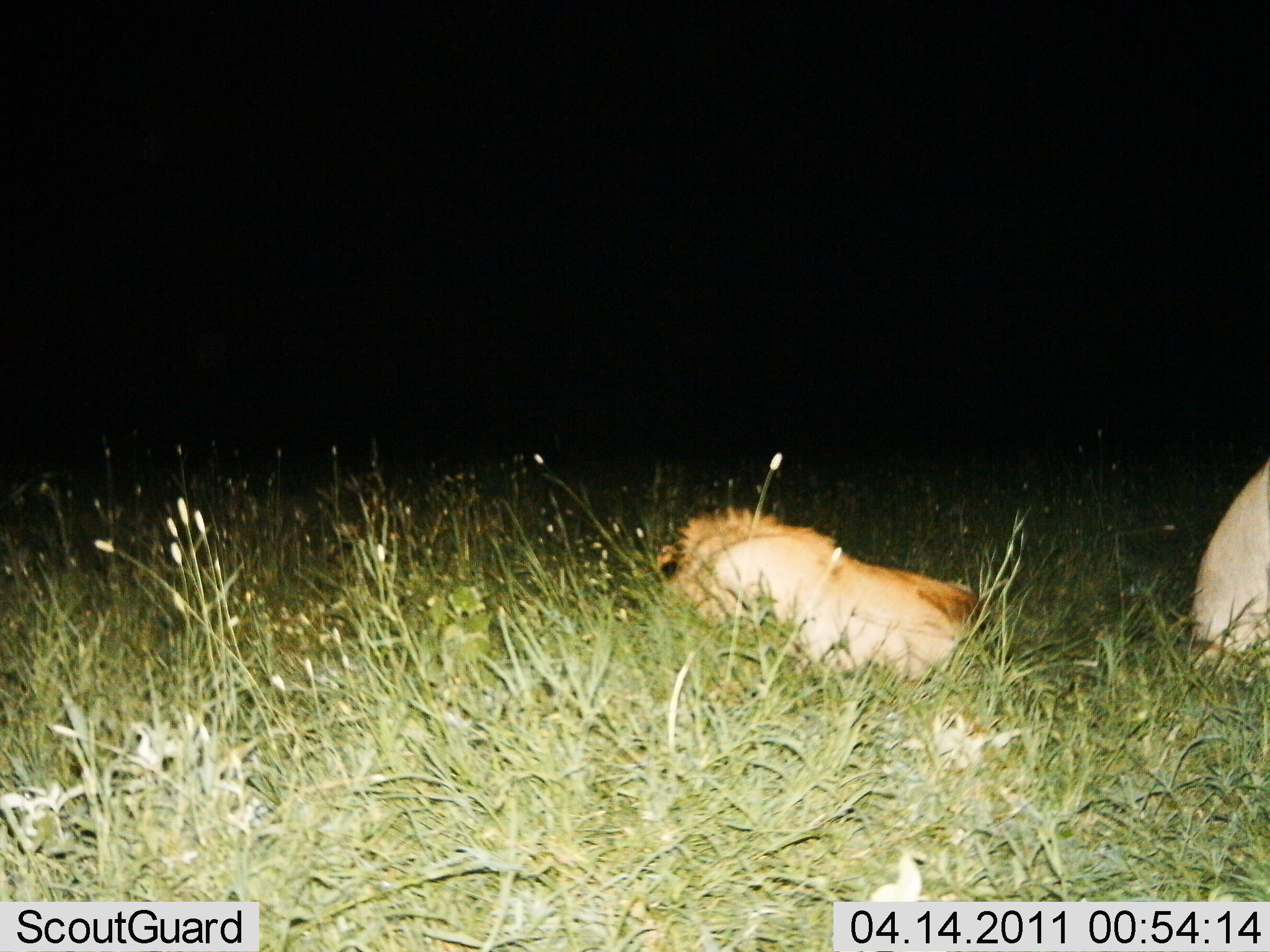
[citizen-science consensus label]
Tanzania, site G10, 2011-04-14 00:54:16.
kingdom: Animalia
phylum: Chordata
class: Mammalia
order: Carnivora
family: Felidae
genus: Panthera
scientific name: Panthera leo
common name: lion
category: lionmale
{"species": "lionmale (lion) (Panthera leo)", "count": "1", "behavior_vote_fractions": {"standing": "0%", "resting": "100%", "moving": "0%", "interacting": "0%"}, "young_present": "0%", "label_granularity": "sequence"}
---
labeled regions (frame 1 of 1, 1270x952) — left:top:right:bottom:
animal: 653:488:990:683; 1185:449:1270:678